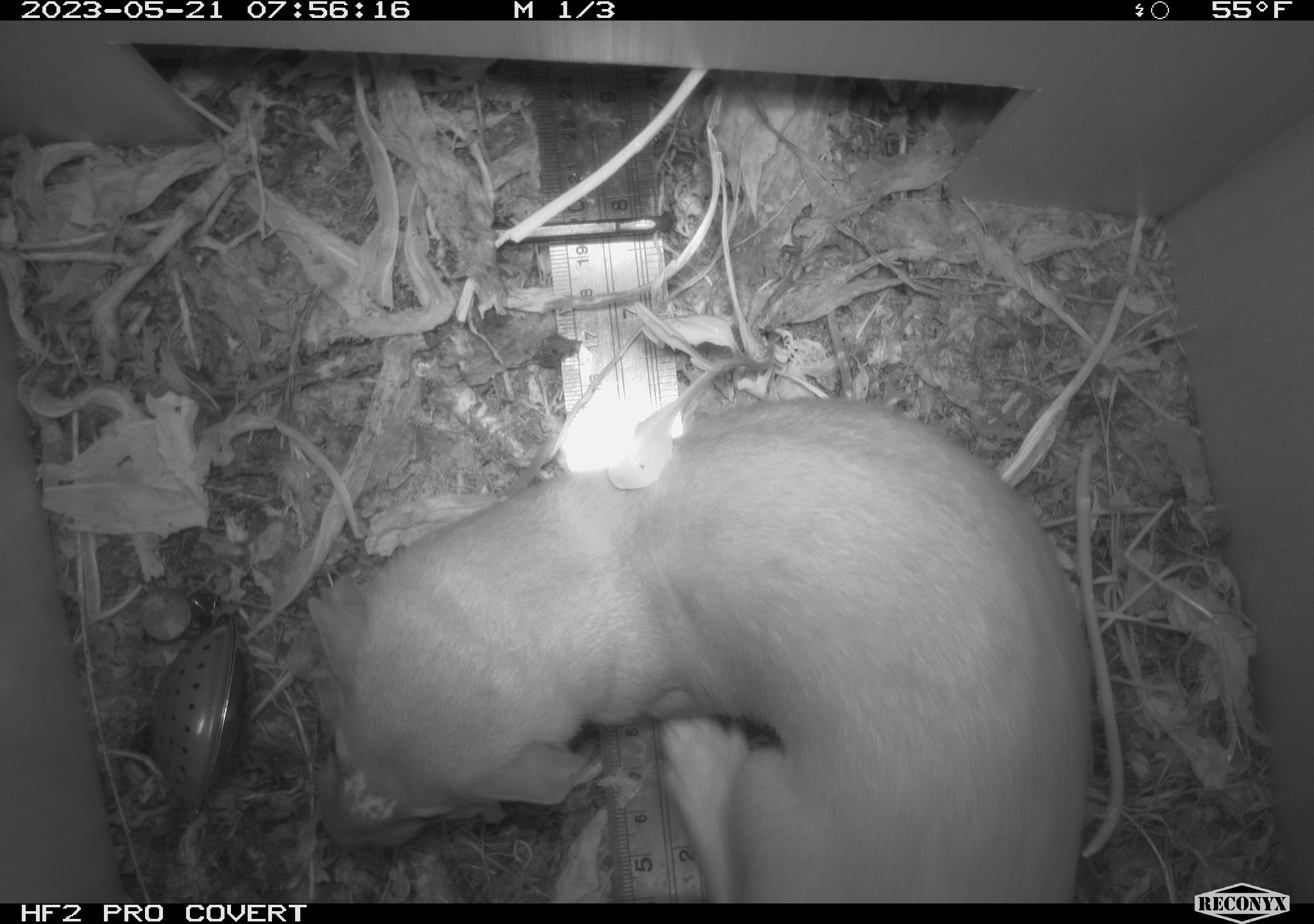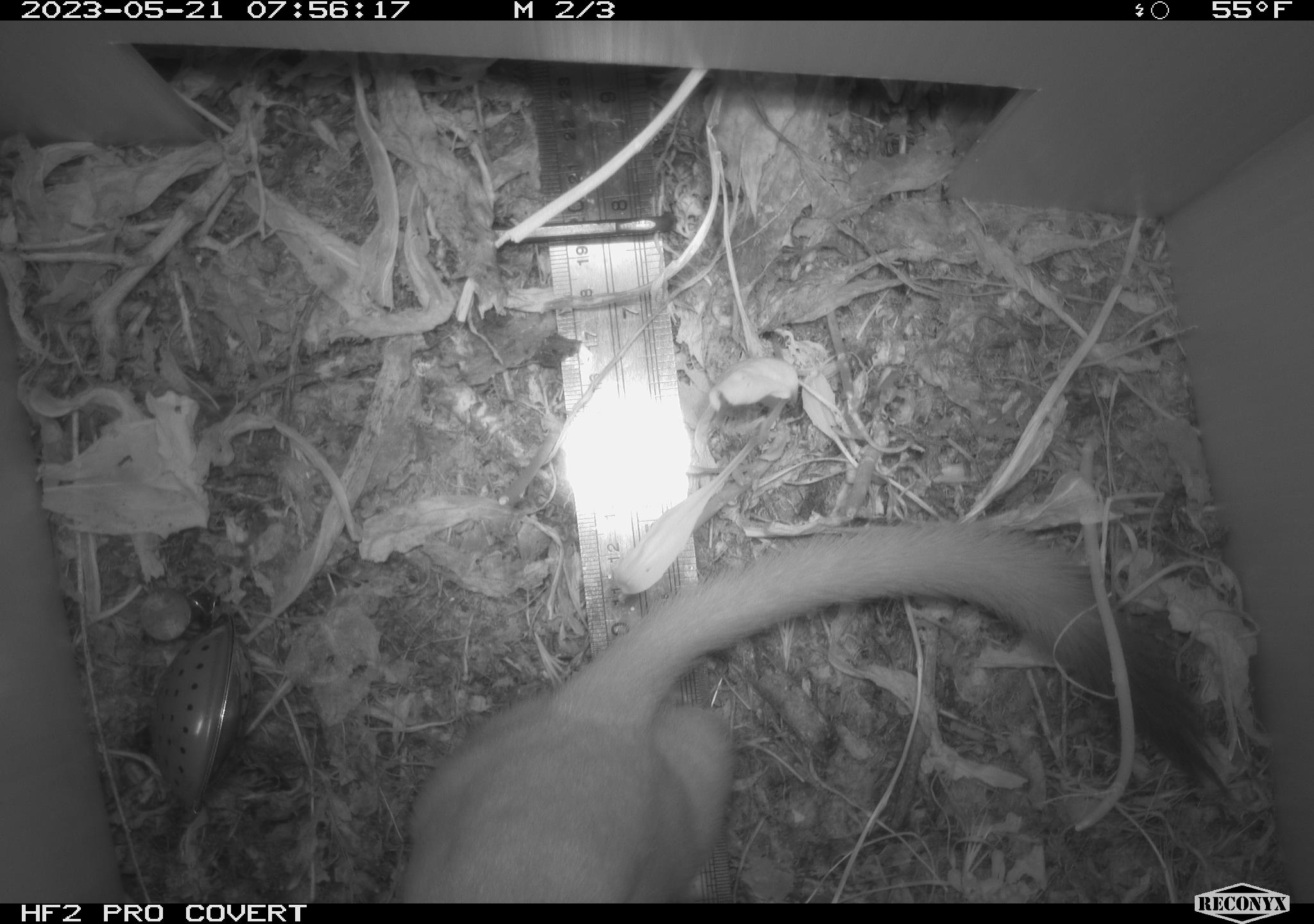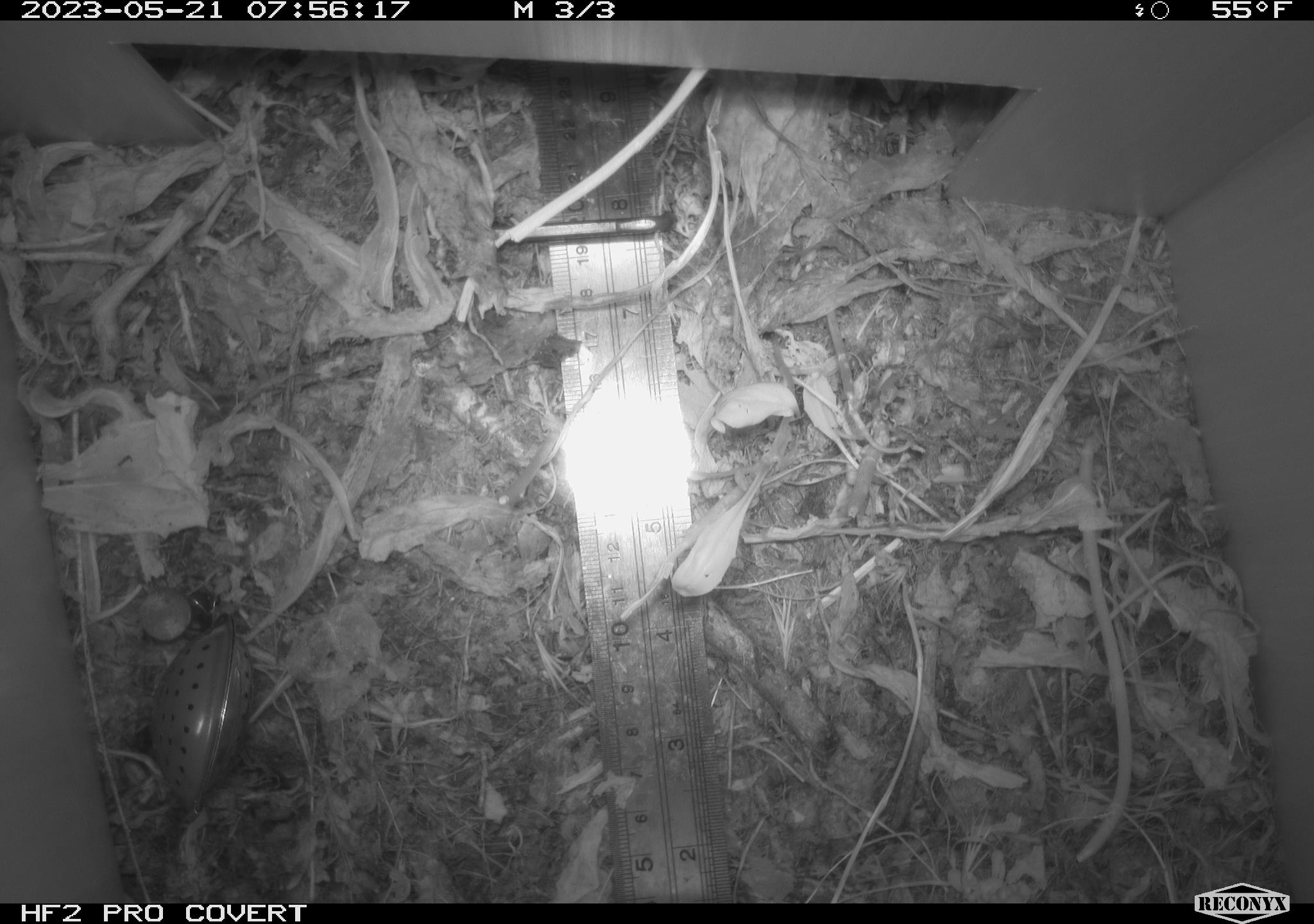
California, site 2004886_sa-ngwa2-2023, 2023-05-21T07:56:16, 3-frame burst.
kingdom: Animalia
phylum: Chordata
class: Mammalia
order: Carnivora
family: Mustelidae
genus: Neogale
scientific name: Neogale frenata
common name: long-tailed weasel